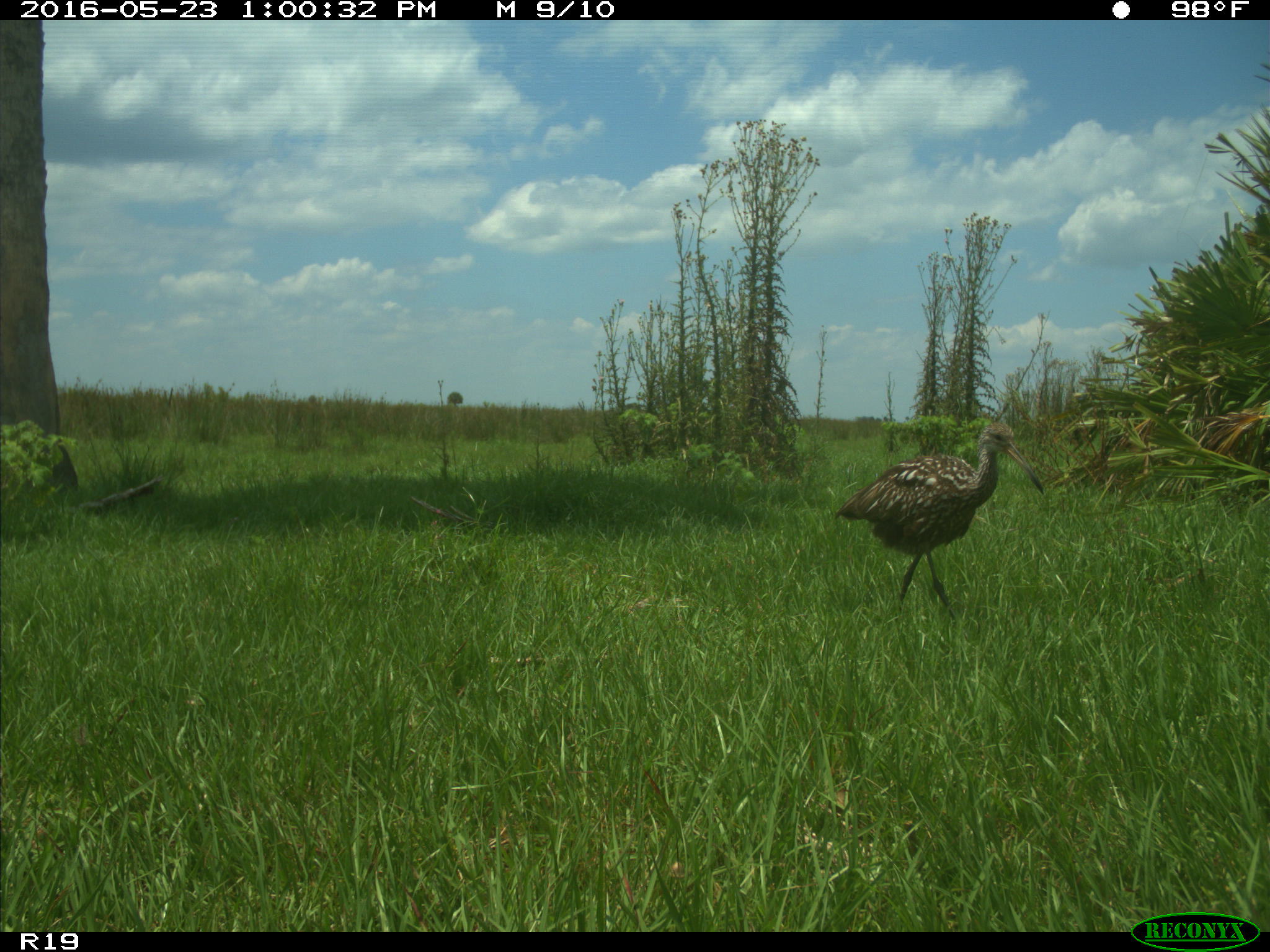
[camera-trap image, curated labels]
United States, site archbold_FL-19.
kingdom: Animalia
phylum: Chordata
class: Aves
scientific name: Aves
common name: birds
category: unidentified bird